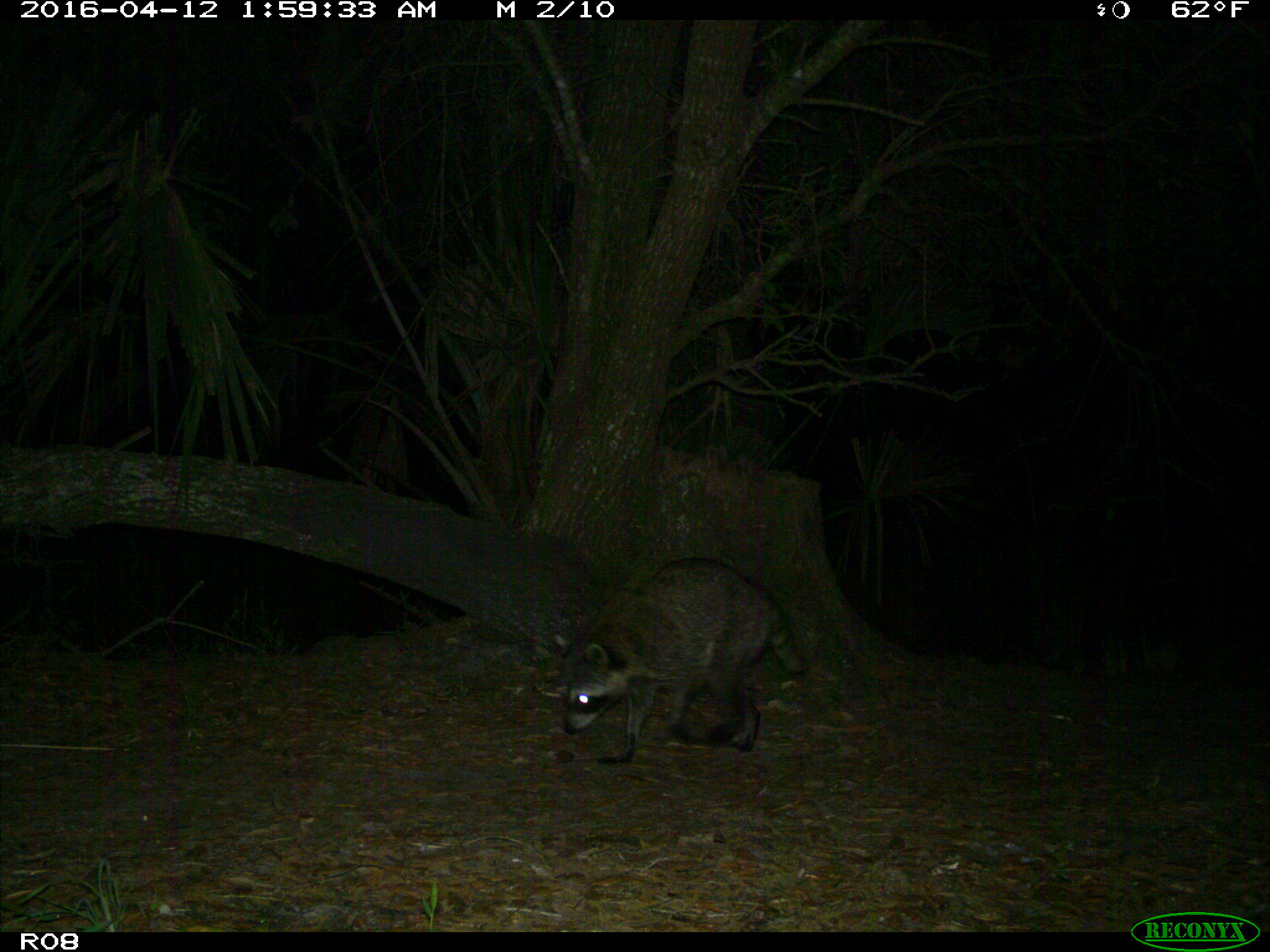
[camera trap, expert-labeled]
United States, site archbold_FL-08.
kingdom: Animalia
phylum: Chordata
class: Mammalia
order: Carnivora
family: Procyonidae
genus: Procyon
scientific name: Procyon lotor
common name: common raccoon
Procyon lotor (common raccoon).